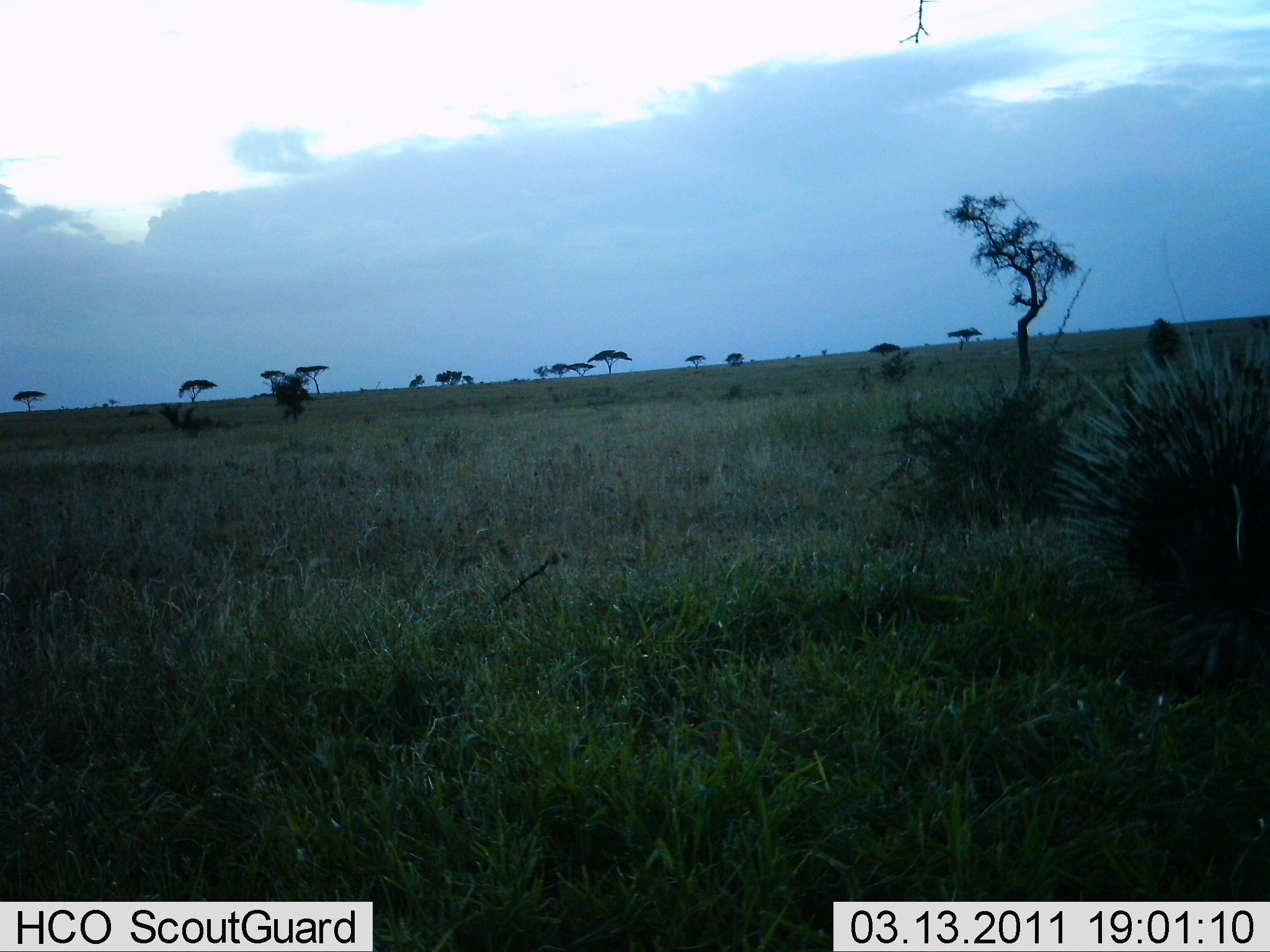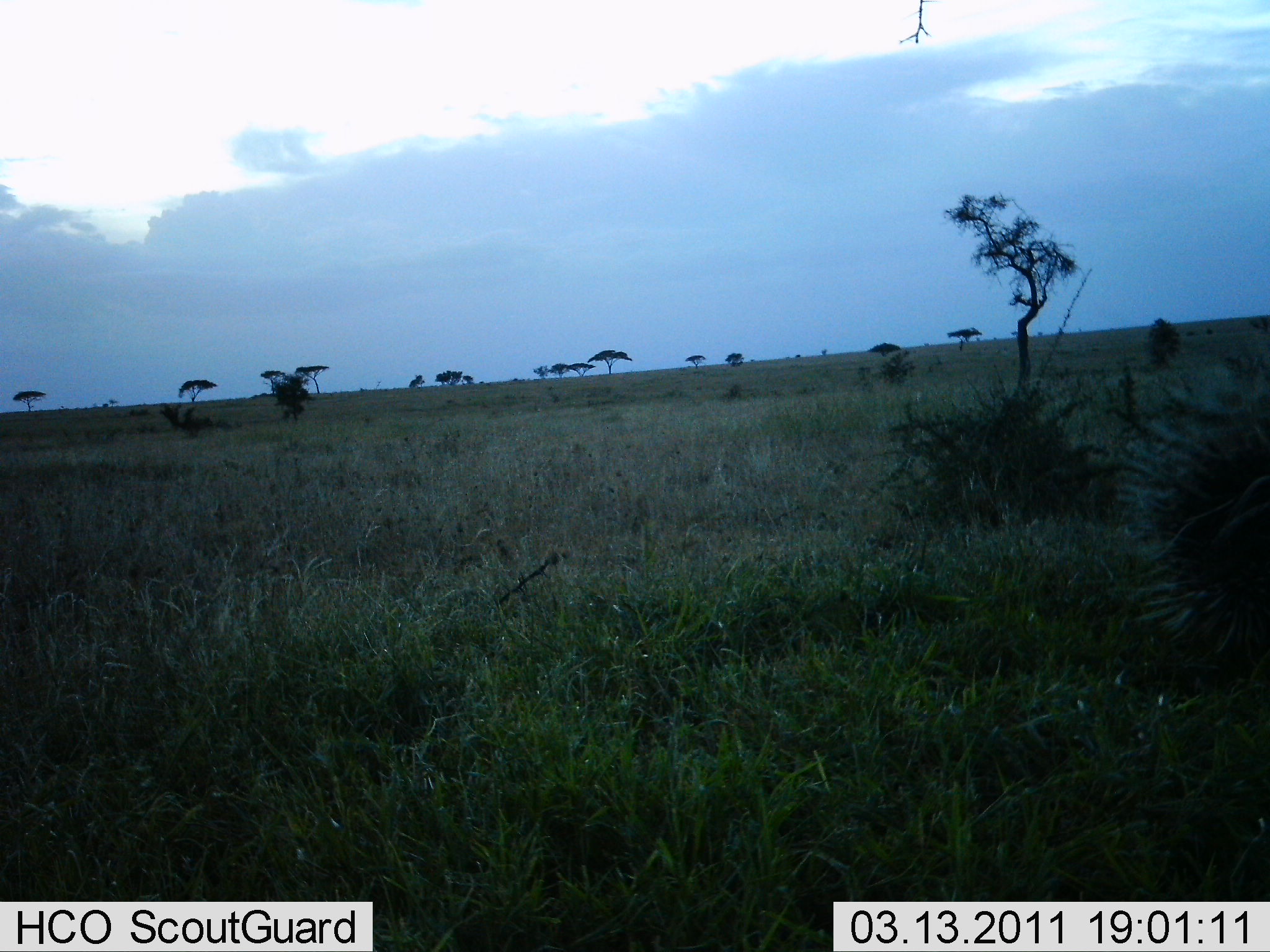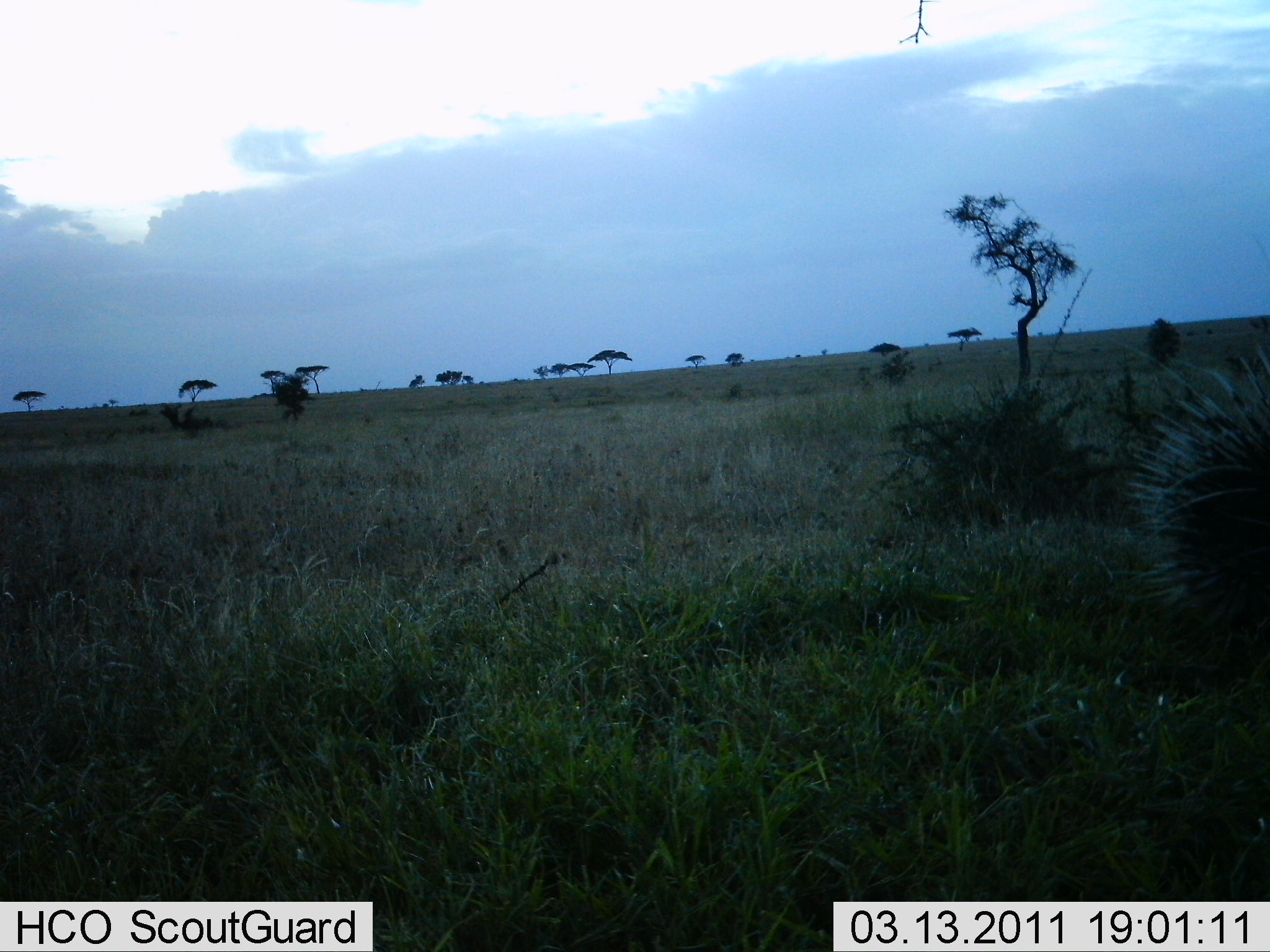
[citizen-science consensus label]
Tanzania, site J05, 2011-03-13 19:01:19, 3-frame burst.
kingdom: Animalia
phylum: Chordata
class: Mammalia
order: Rodentia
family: Hystricidae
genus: Hystrix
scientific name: Hystrix cristata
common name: crested porcupine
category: porcupine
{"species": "porcupine (crested porcupine) (Hystrix cristata)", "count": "1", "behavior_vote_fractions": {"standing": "9%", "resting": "0%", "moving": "91%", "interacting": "0%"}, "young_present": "0%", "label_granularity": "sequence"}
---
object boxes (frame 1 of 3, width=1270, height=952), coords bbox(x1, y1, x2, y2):
animal: bbox(1044, 331, 1270, 689)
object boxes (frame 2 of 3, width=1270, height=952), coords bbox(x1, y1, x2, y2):
animal: bbox(1114, 346, 1269, 689)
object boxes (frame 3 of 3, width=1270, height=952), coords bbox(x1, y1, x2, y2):
animal: bbox(1119, 345, 1270, 674)